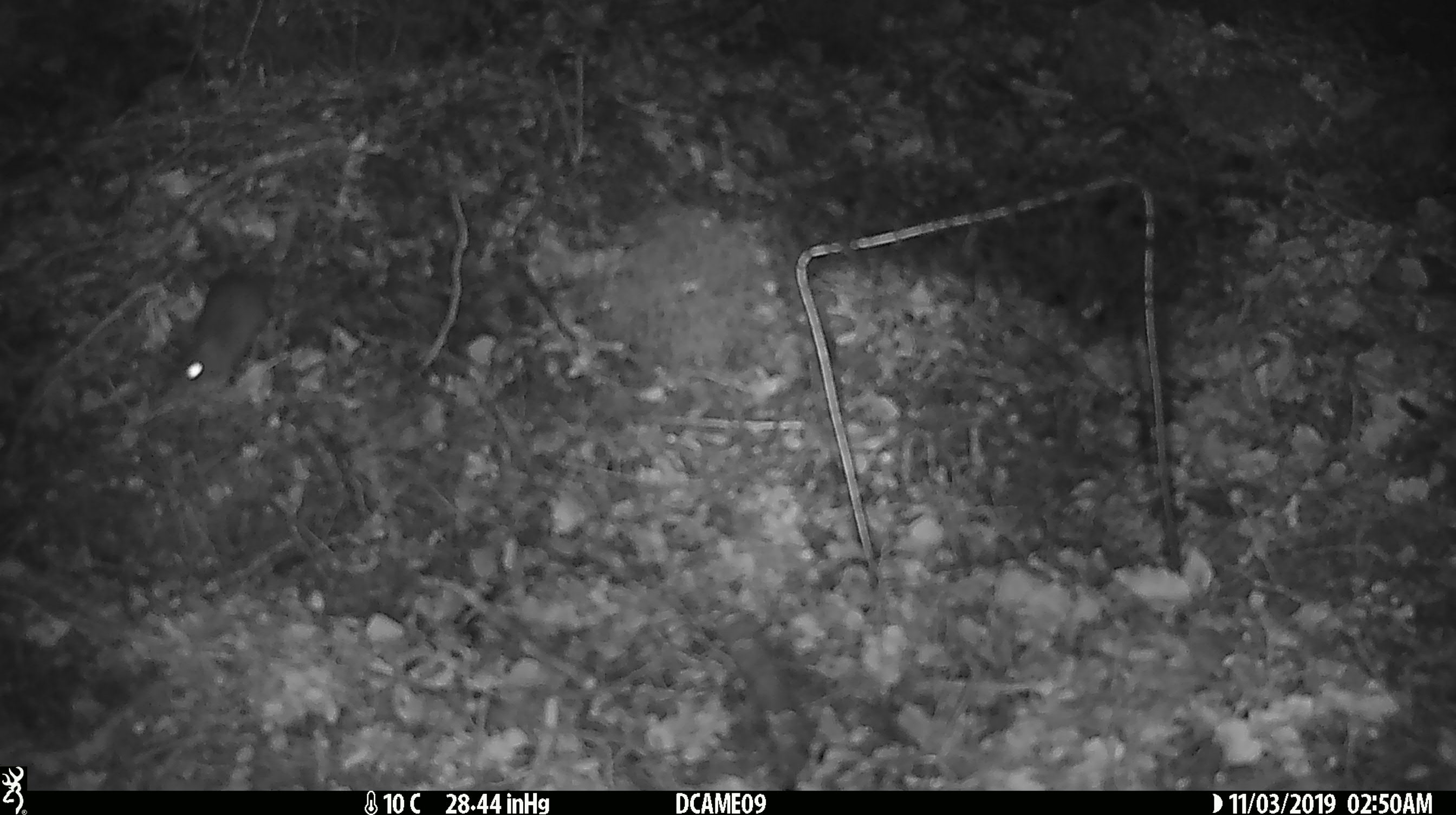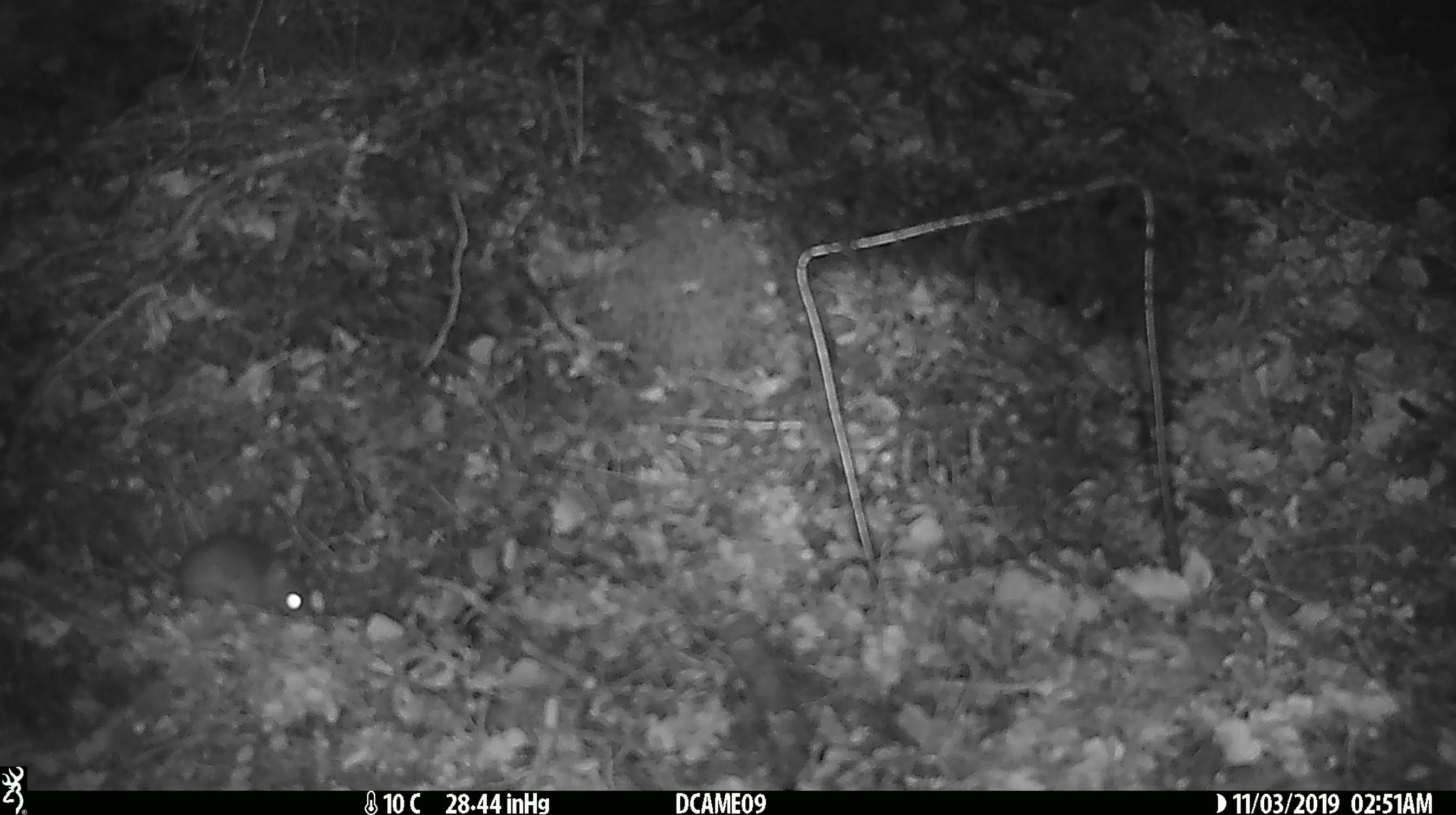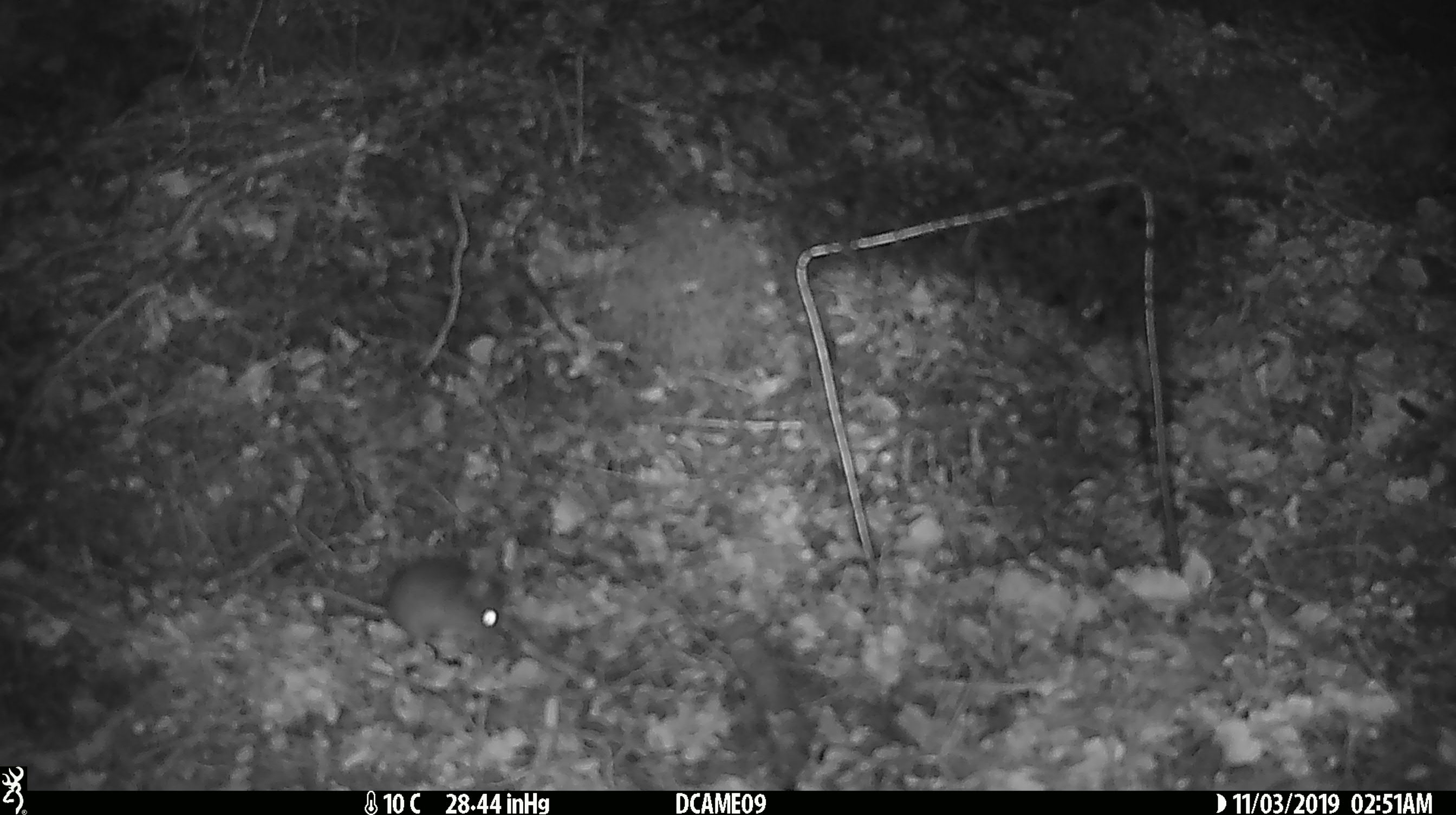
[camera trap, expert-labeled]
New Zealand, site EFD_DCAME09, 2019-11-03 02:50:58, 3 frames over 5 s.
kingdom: Animalia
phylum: Chordata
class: Mammalia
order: Rodentia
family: Muridae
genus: Mus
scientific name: Mus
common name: mouse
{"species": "mouse (Mus)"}